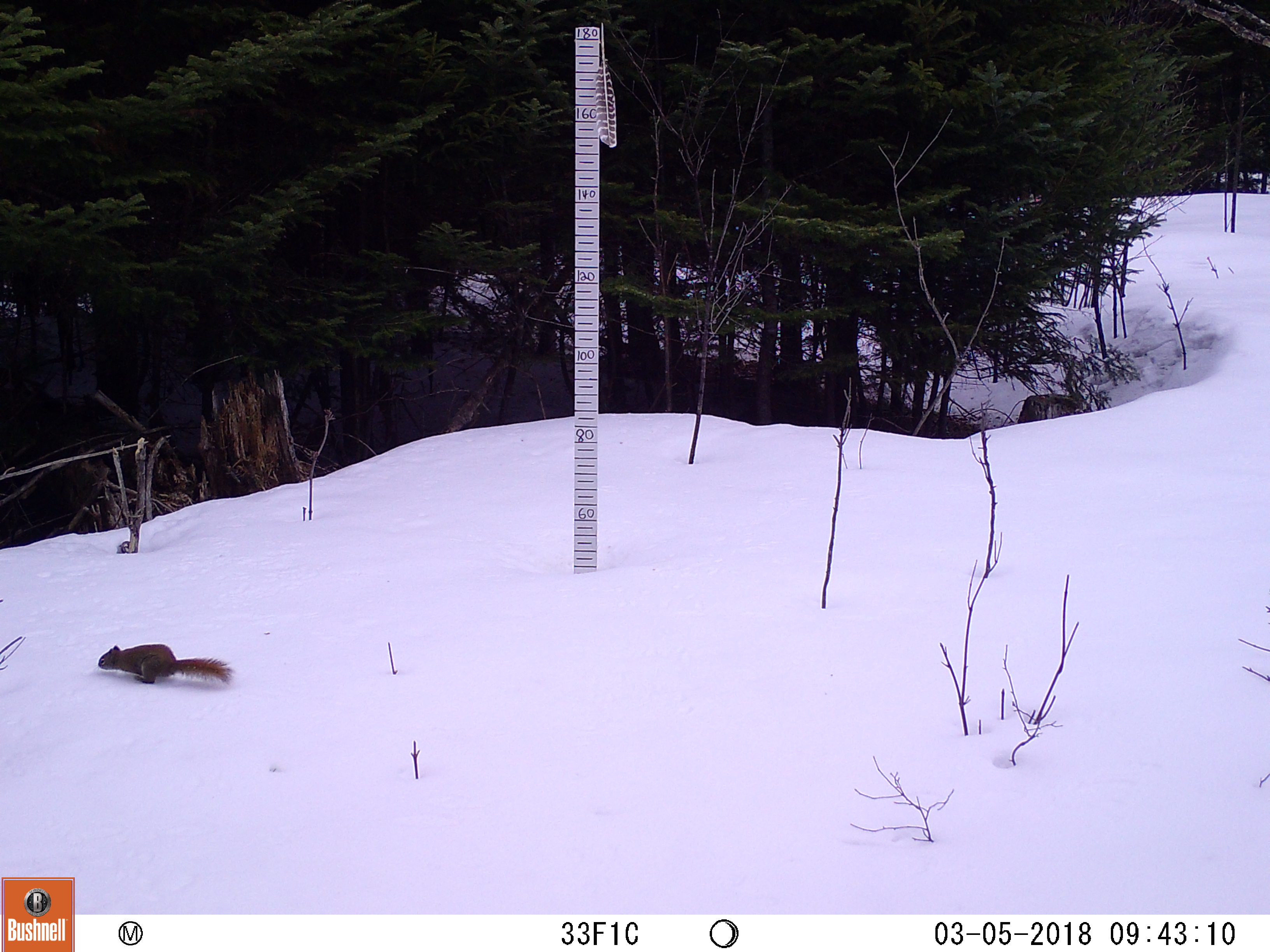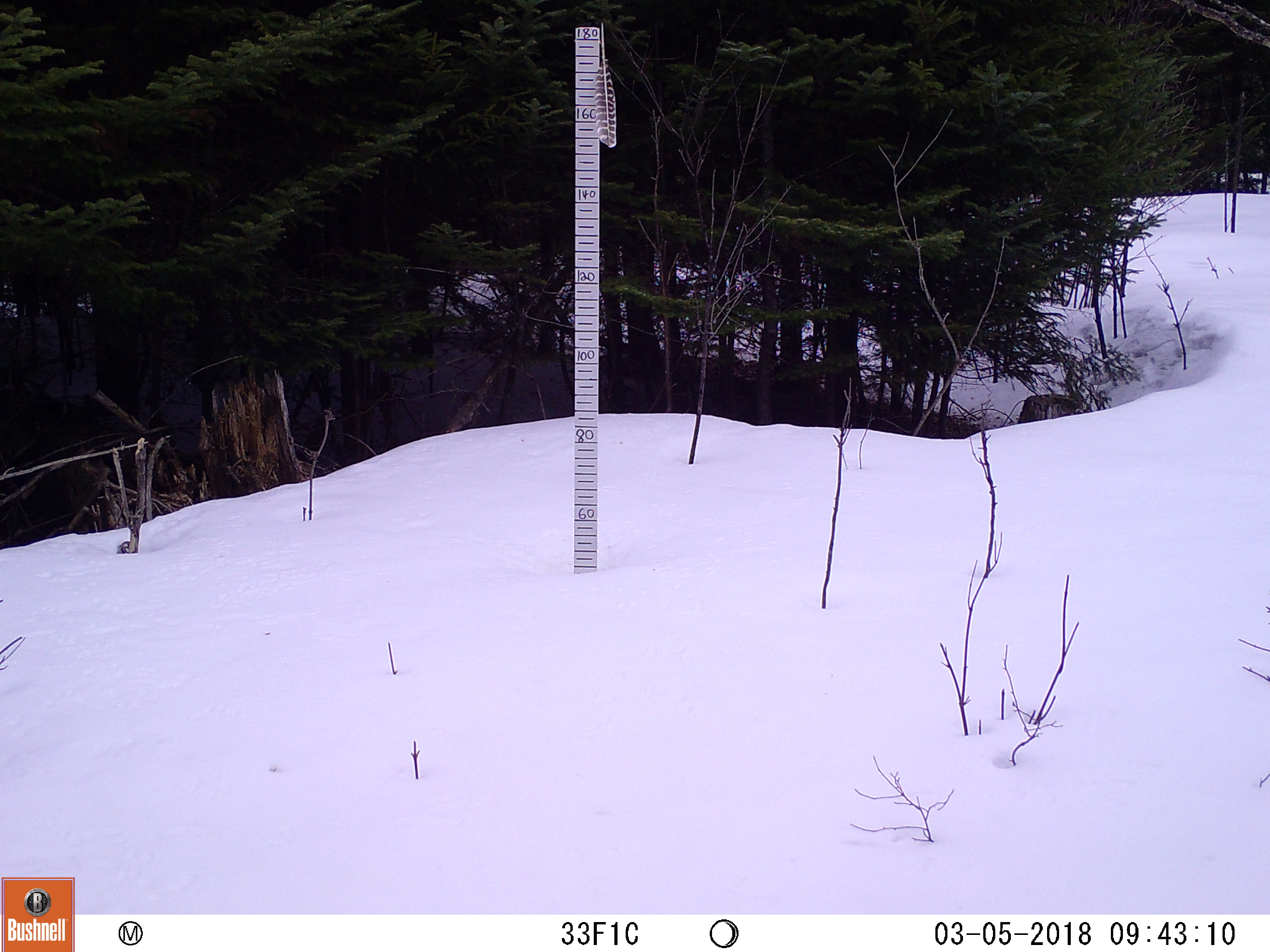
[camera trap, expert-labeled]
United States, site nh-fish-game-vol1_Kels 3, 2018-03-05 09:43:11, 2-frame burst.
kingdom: Animalia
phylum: Chordata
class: Mammalia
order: Rodentia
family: Sciuridae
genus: Tamiasciurus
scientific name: Tamiasciurus hudsonicus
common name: red squirrel